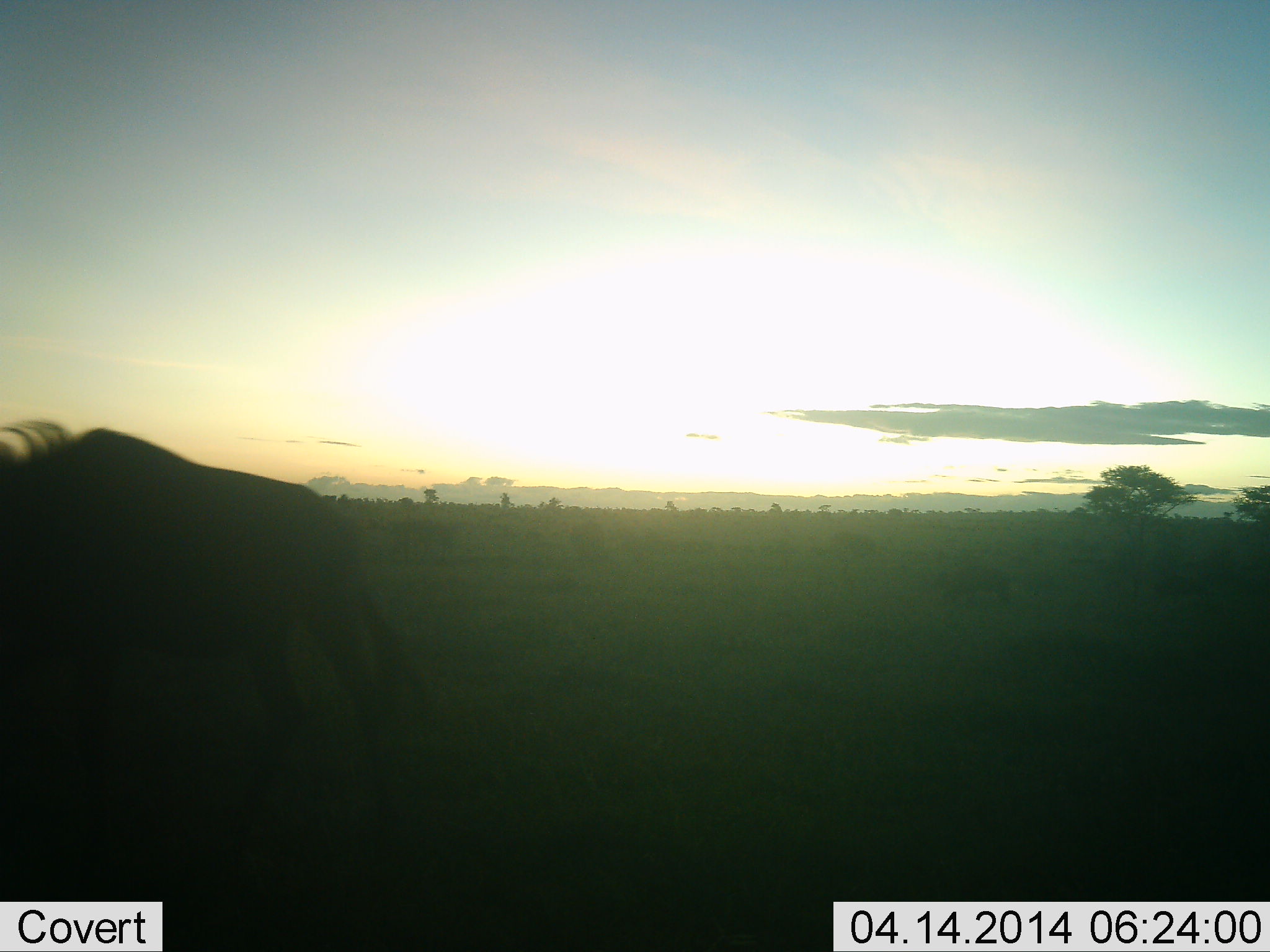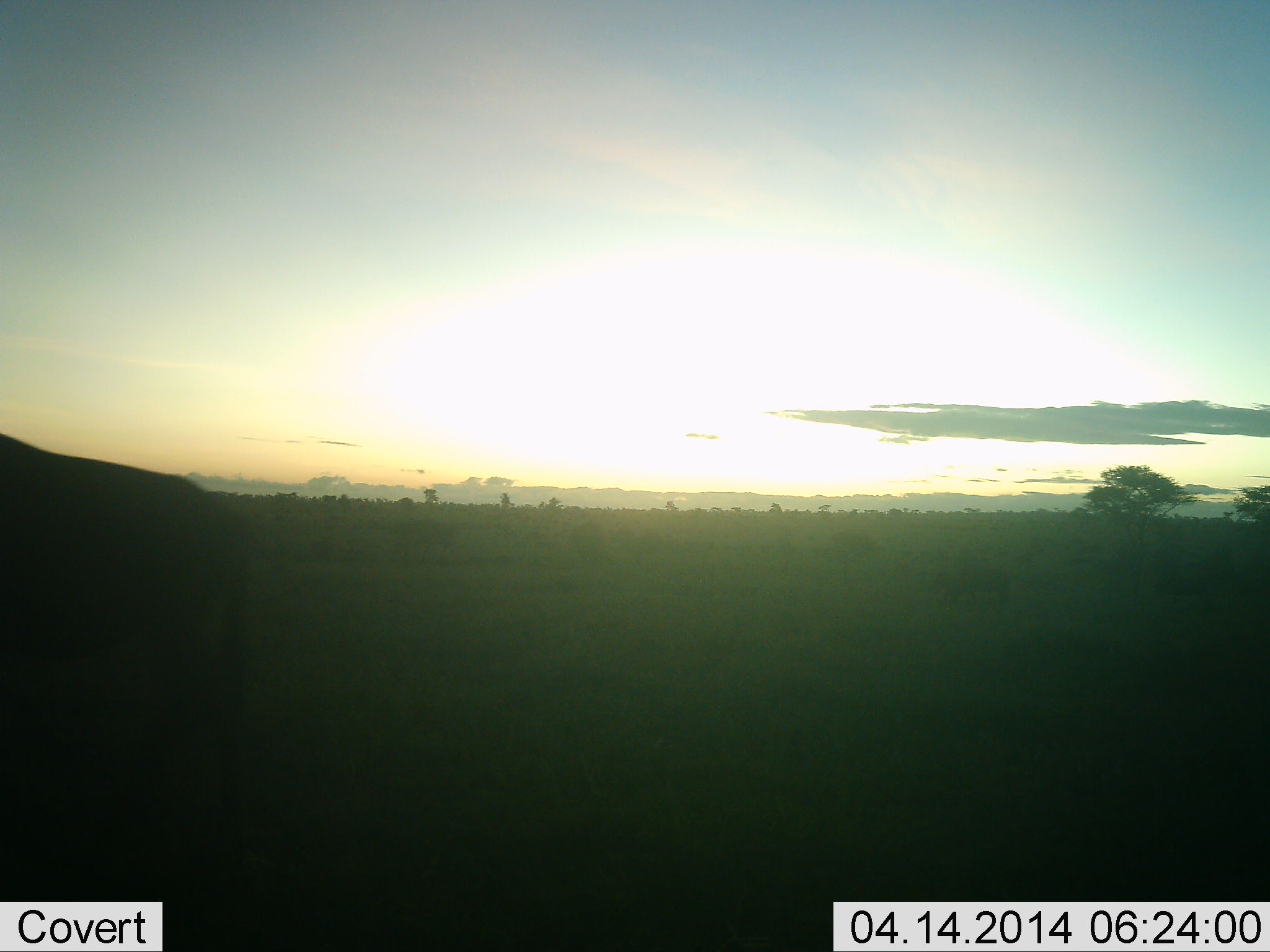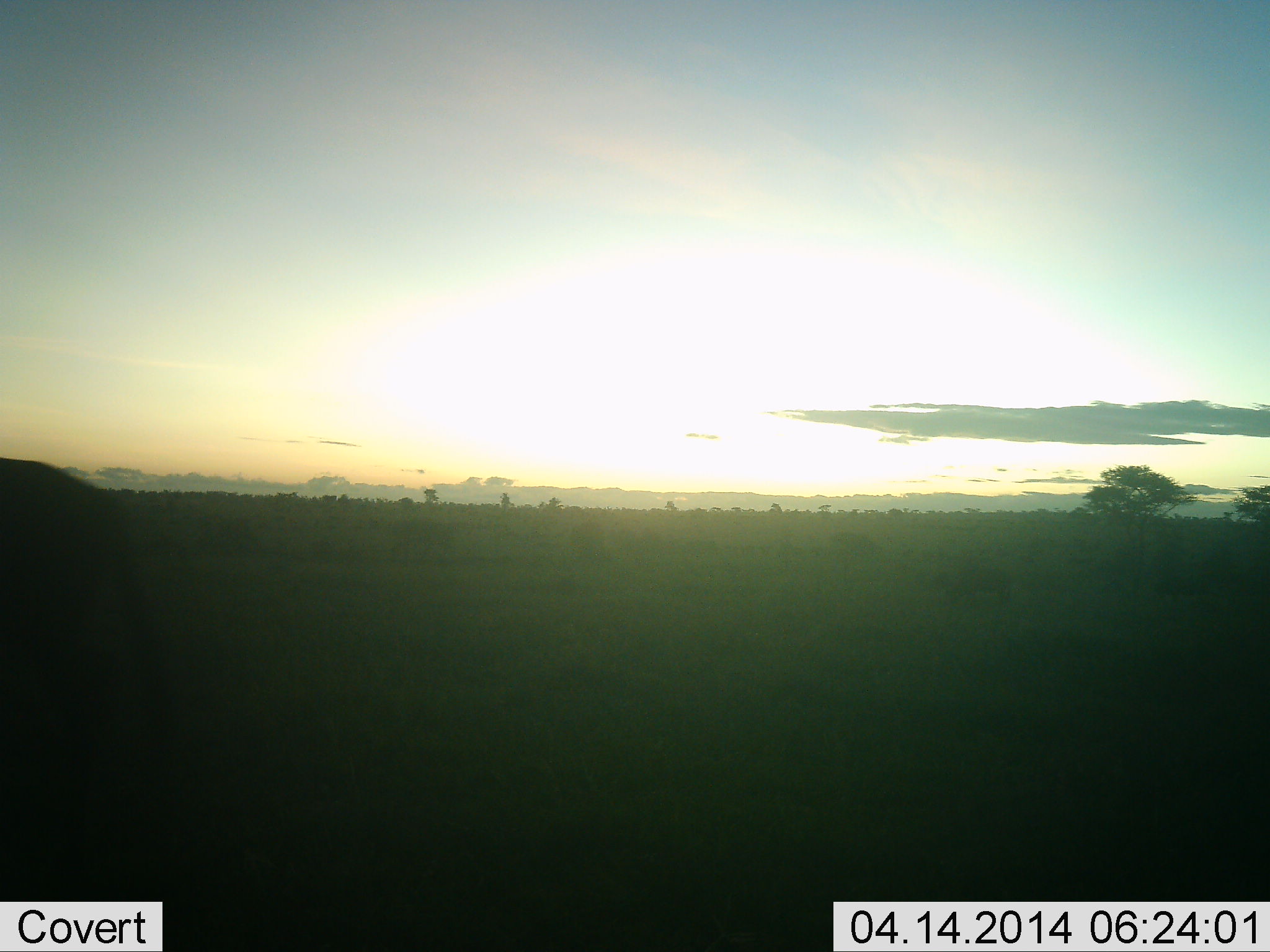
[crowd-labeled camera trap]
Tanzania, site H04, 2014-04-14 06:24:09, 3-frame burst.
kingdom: Animalia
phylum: Chordata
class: Mammalia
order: Artiodactyla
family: Bovidae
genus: Connochaetes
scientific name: Connochaetes taurinus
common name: blue wildebeest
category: wildebeest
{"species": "wildebeest (blue wildebeest) (Connochaetes taurinus)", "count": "1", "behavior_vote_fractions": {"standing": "10%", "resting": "10%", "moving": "80%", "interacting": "0%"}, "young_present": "0%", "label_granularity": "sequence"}